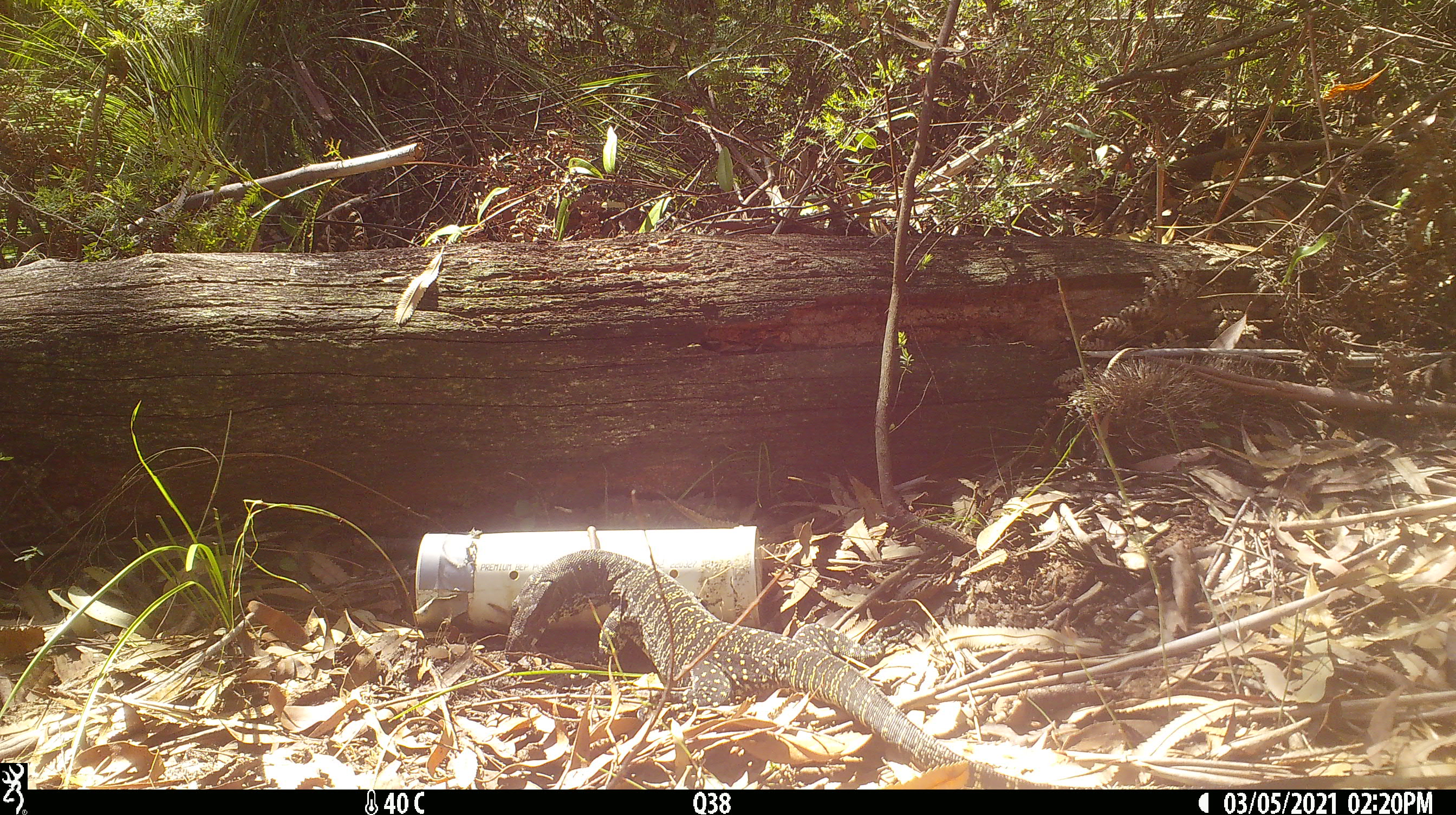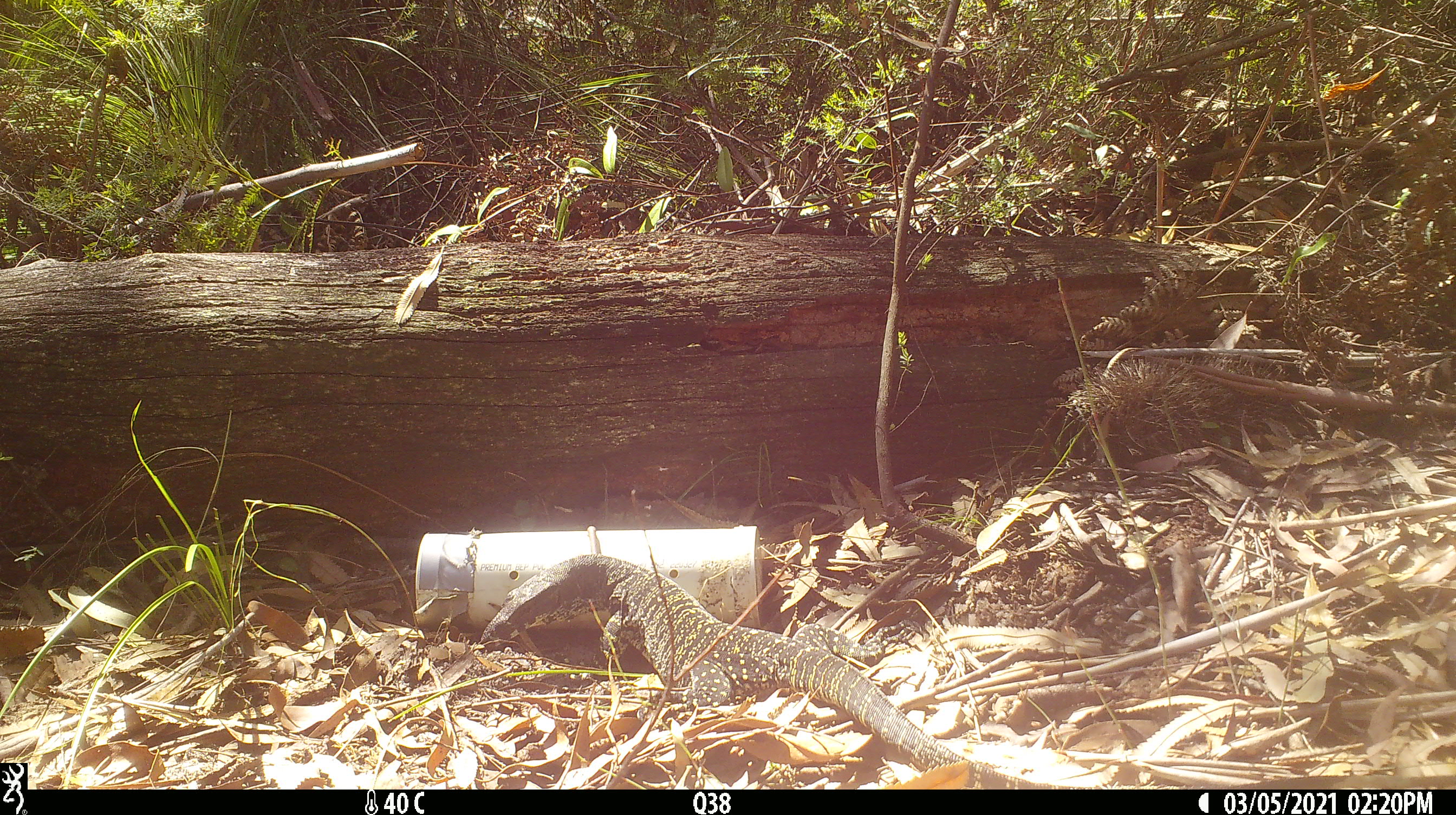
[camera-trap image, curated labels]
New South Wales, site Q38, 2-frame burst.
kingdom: Animalia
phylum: Chordata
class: Reptilia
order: Squamata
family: Varanidae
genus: Varanus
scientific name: Varanus varius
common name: lace monitor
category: goanna